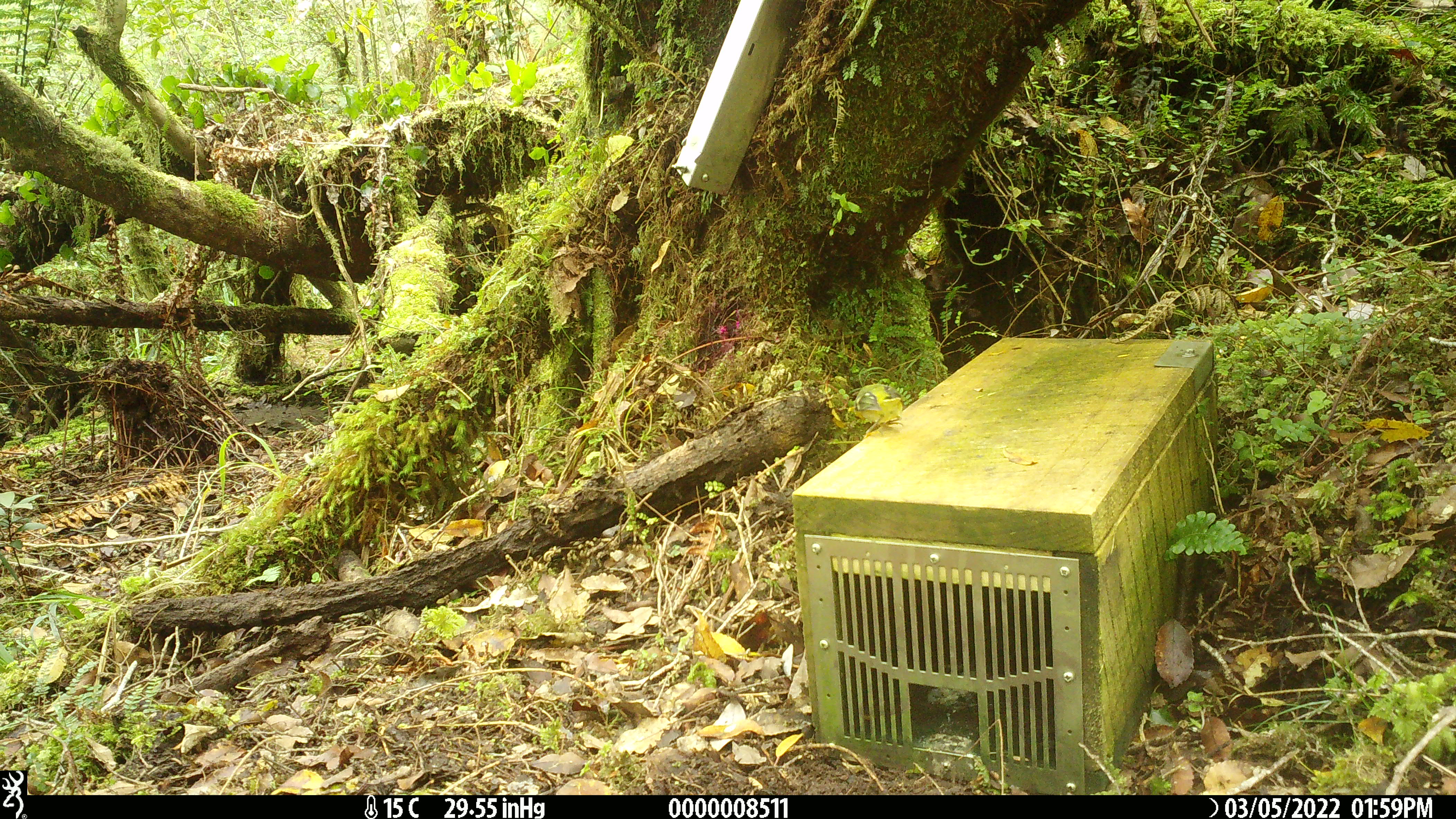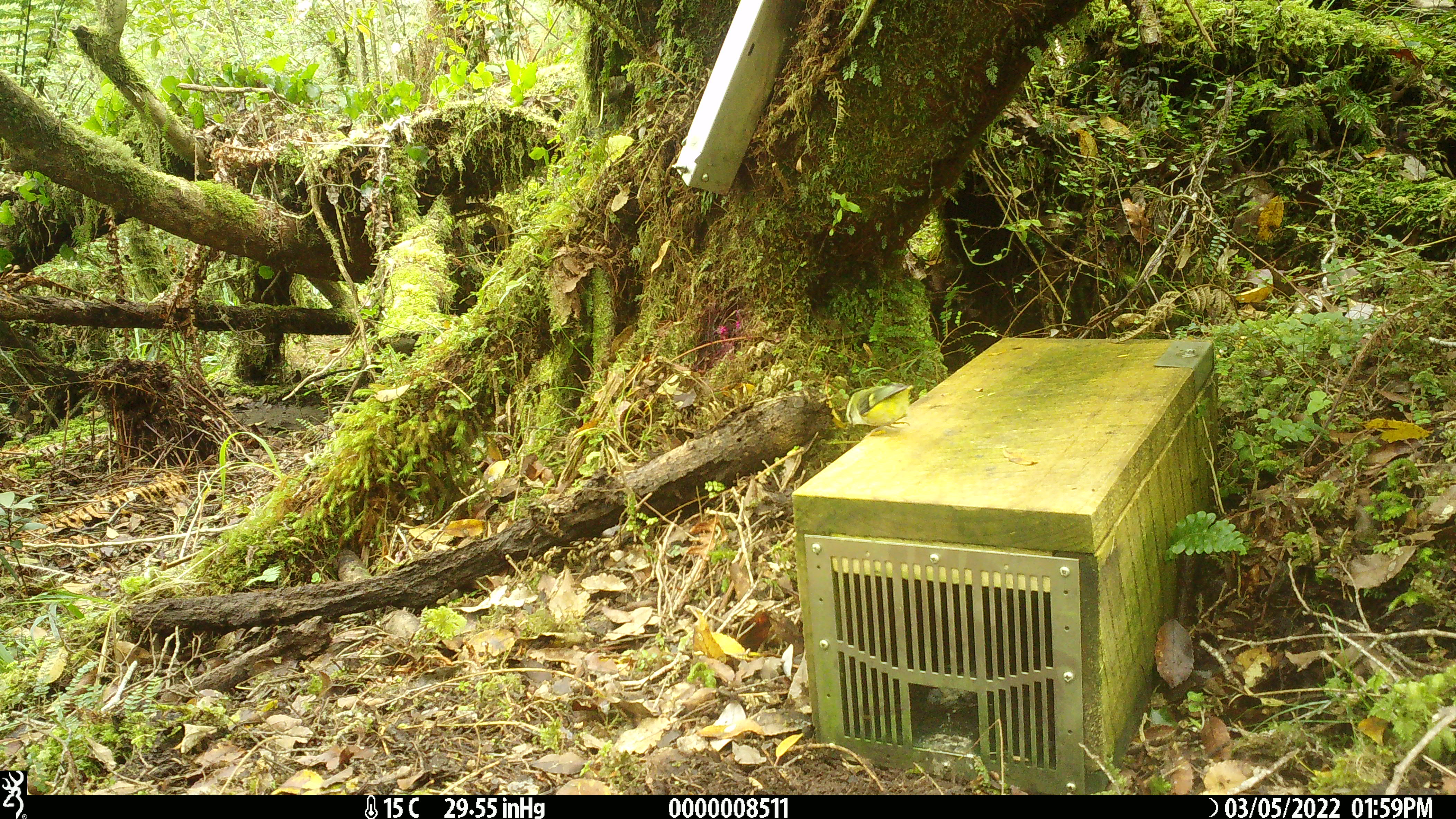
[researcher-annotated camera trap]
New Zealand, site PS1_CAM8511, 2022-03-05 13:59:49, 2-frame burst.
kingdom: Animalia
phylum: Chordata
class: Aves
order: Passeriformes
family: Acanthisittidae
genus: Acanthisitta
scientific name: Acanthisitta chloris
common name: rifleman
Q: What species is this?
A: Rifleman (Acanthisitta chloris).